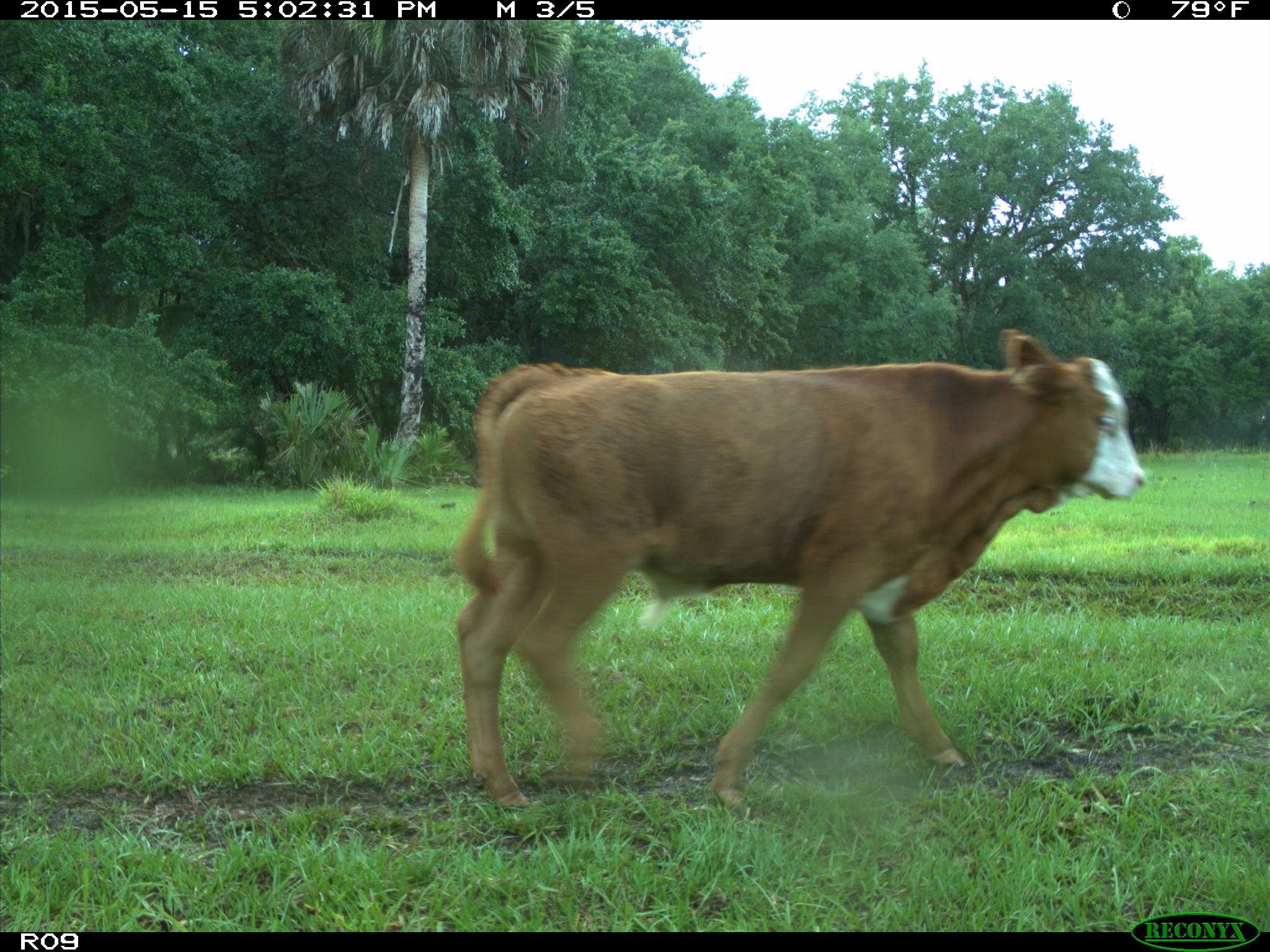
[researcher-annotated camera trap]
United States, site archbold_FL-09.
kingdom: Animalia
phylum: Chordata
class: Mammalia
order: Artiodactyla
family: Bovidae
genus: Bos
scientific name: Bos taurus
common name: domestic cow